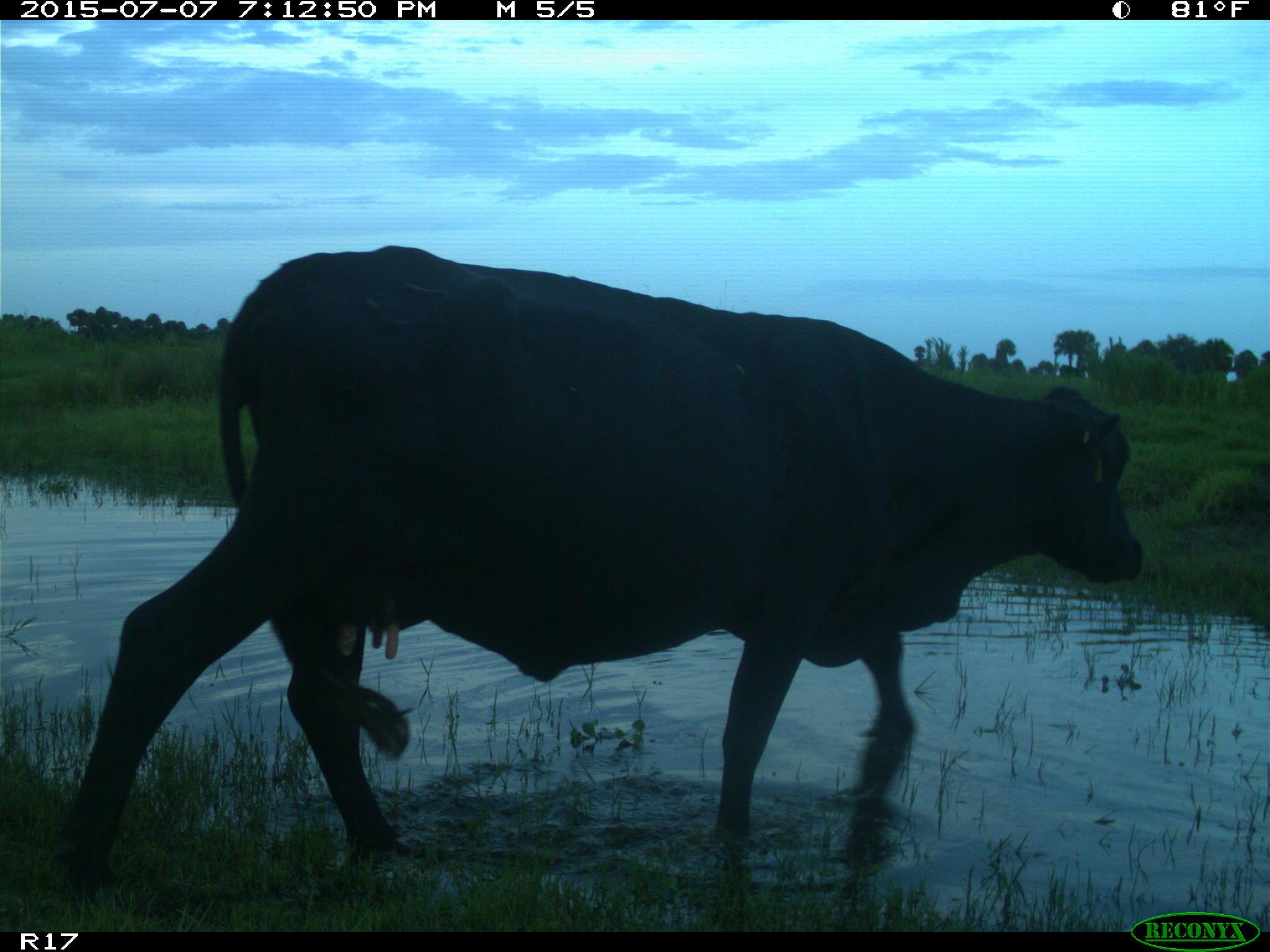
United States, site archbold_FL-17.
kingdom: Animalia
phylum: Chordata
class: Mammalia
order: Artiodactyla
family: Bovidae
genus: Bos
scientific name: Bos taurus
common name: domestic cow